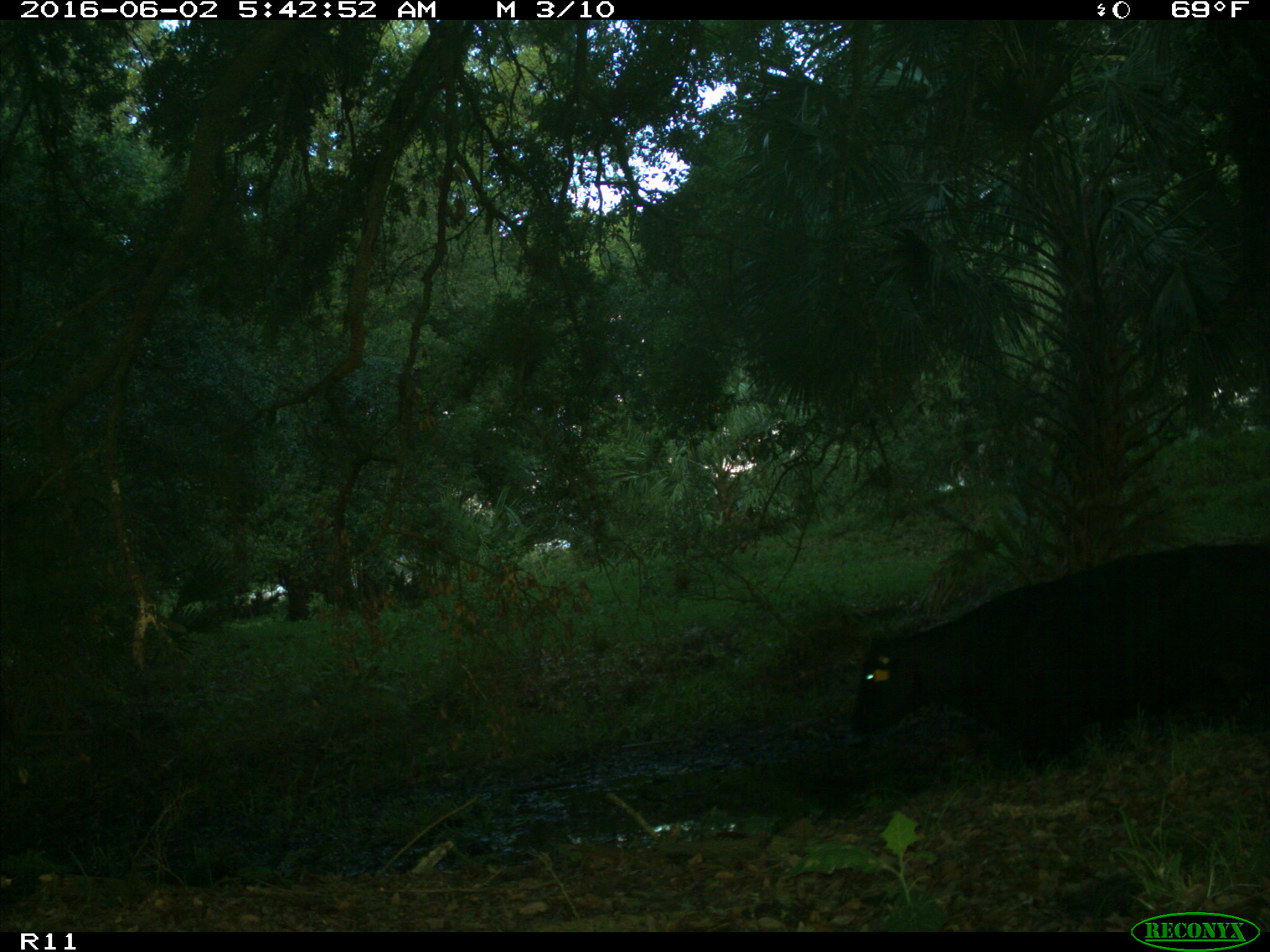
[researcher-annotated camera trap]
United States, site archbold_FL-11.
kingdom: Animalia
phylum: Chordata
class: Mammalia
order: Artiodactyla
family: Bovidae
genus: Bos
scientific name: Bos taurus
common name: domestic cow